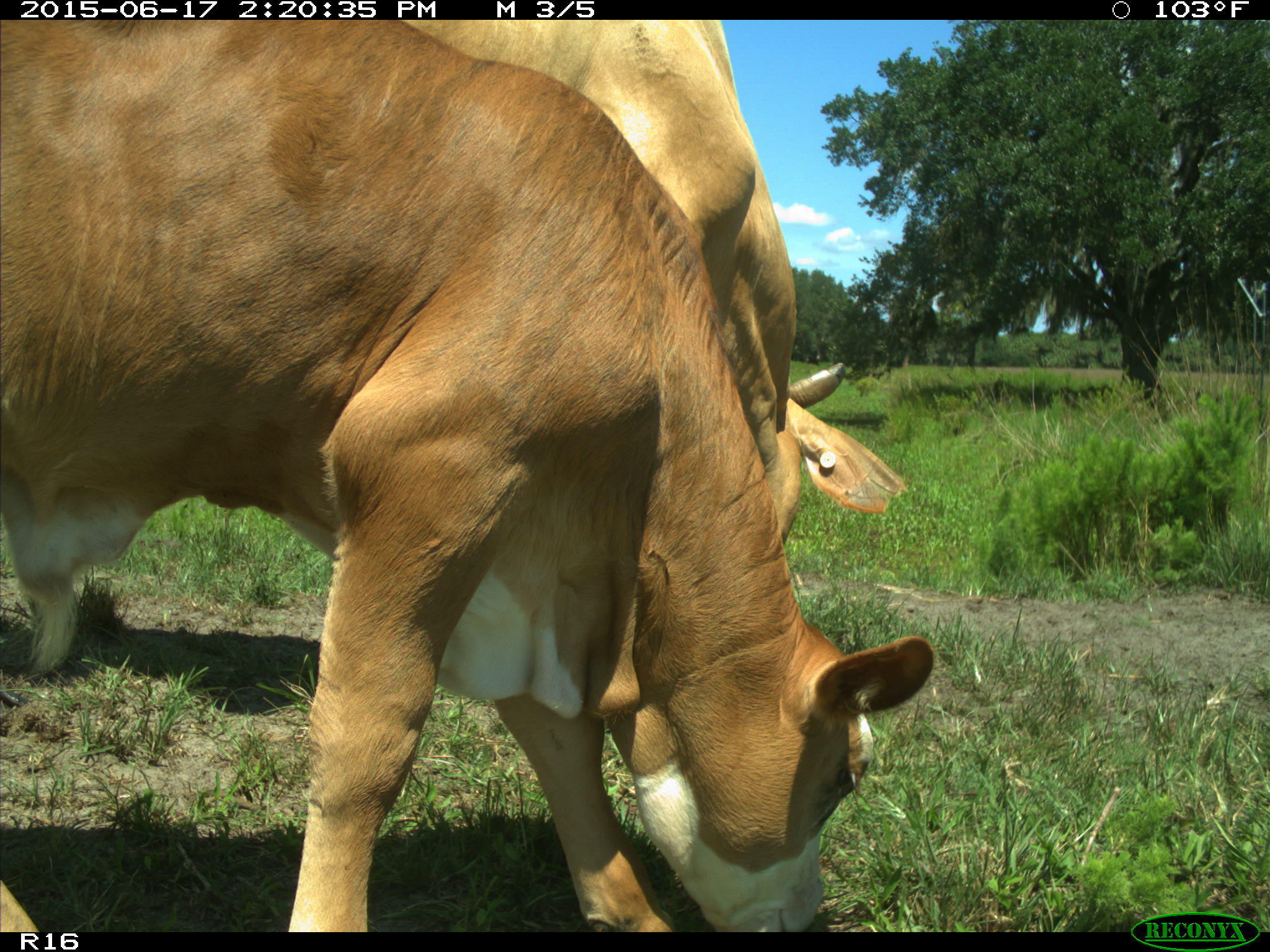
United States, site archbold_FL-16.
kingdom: Animalia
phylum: Chordata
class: Mammalia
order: Artiodactyla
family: Bovidae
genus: Bos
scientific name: Bos taurus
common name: domestic cow